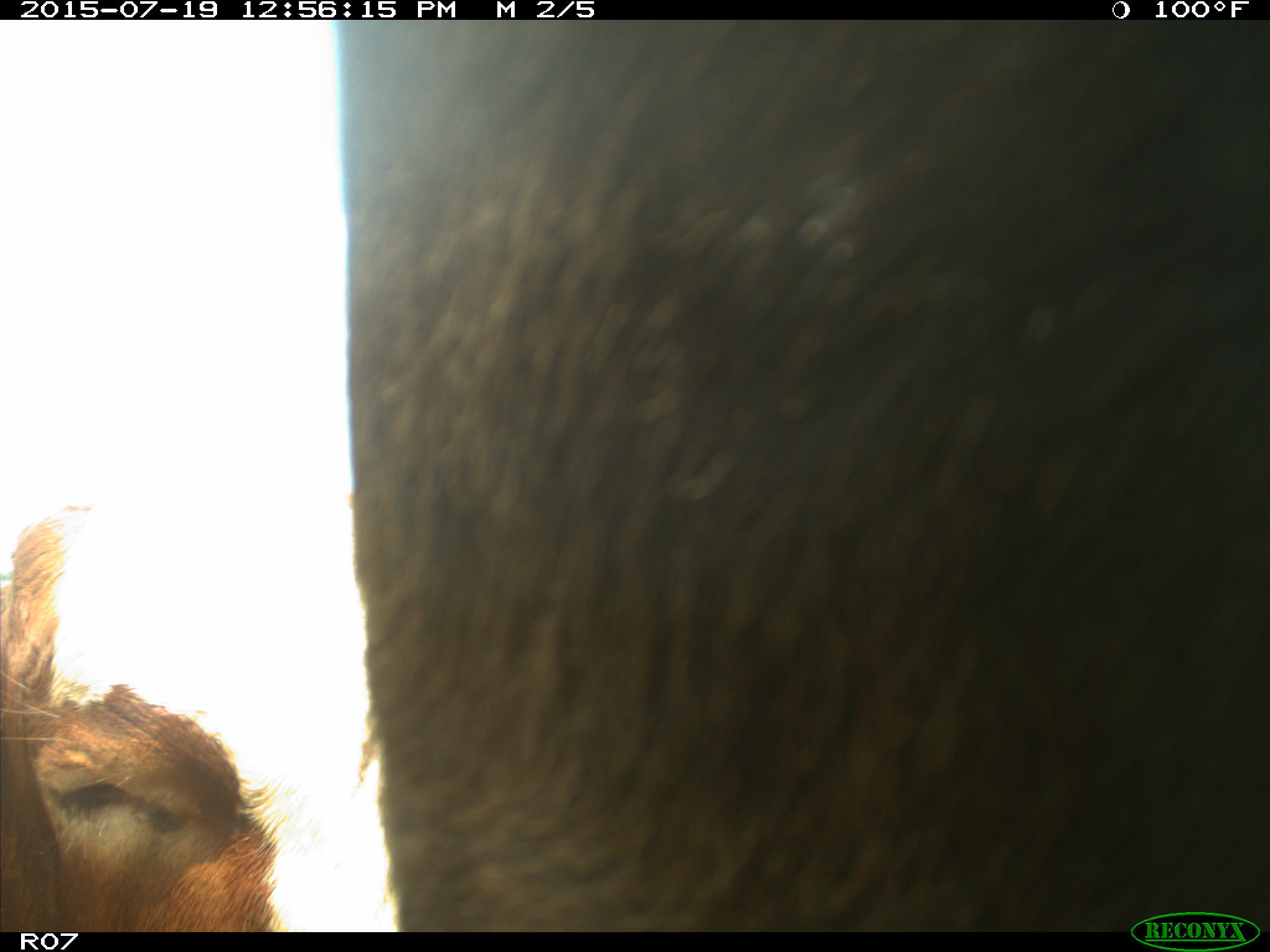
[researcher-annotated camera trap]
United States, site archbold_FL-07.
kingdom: Animalia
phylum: Chordata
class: Mammalia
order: Artiodactyla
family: Bovidae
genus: Bos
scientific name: Bos taurus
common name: domestic cow